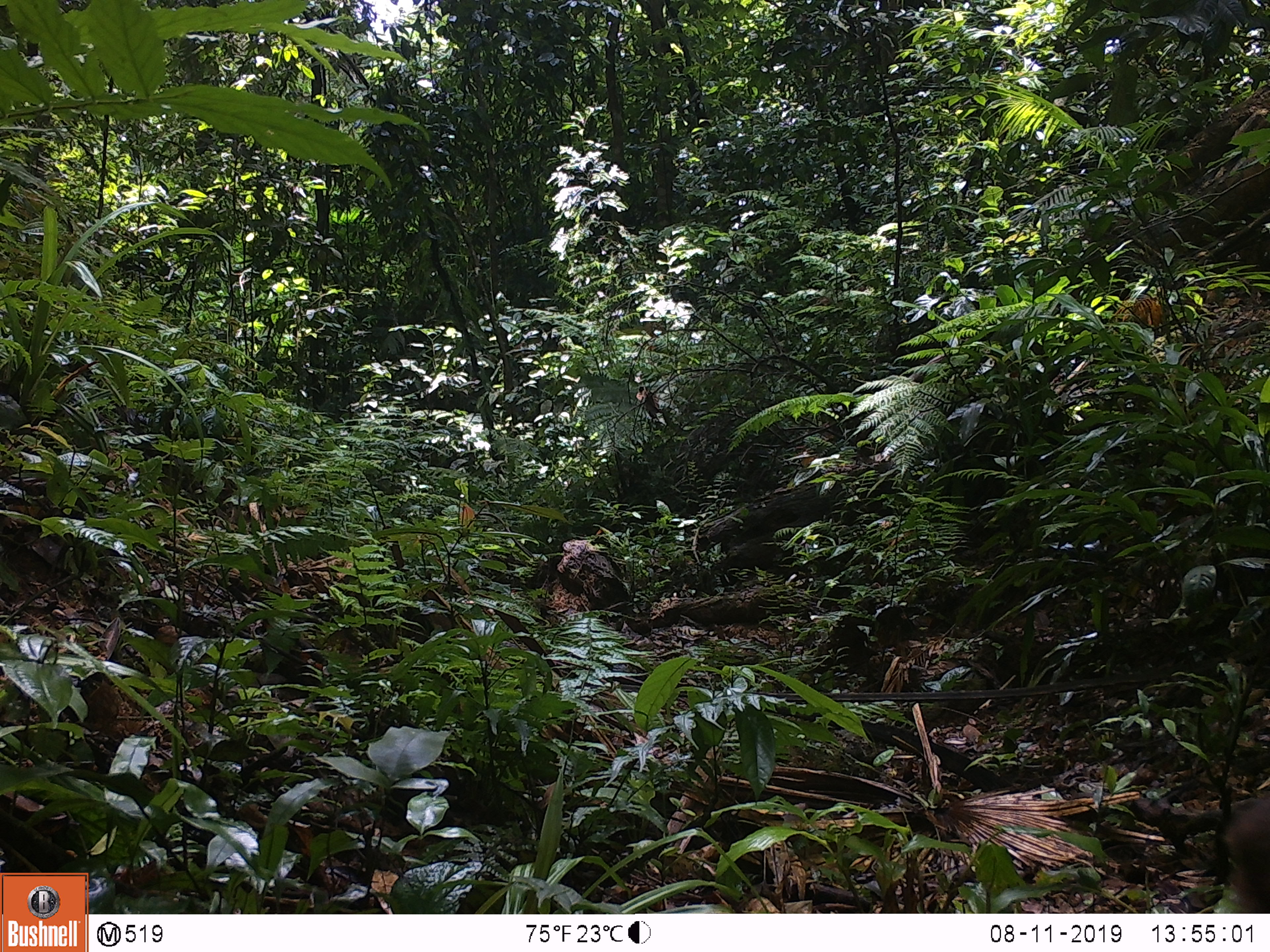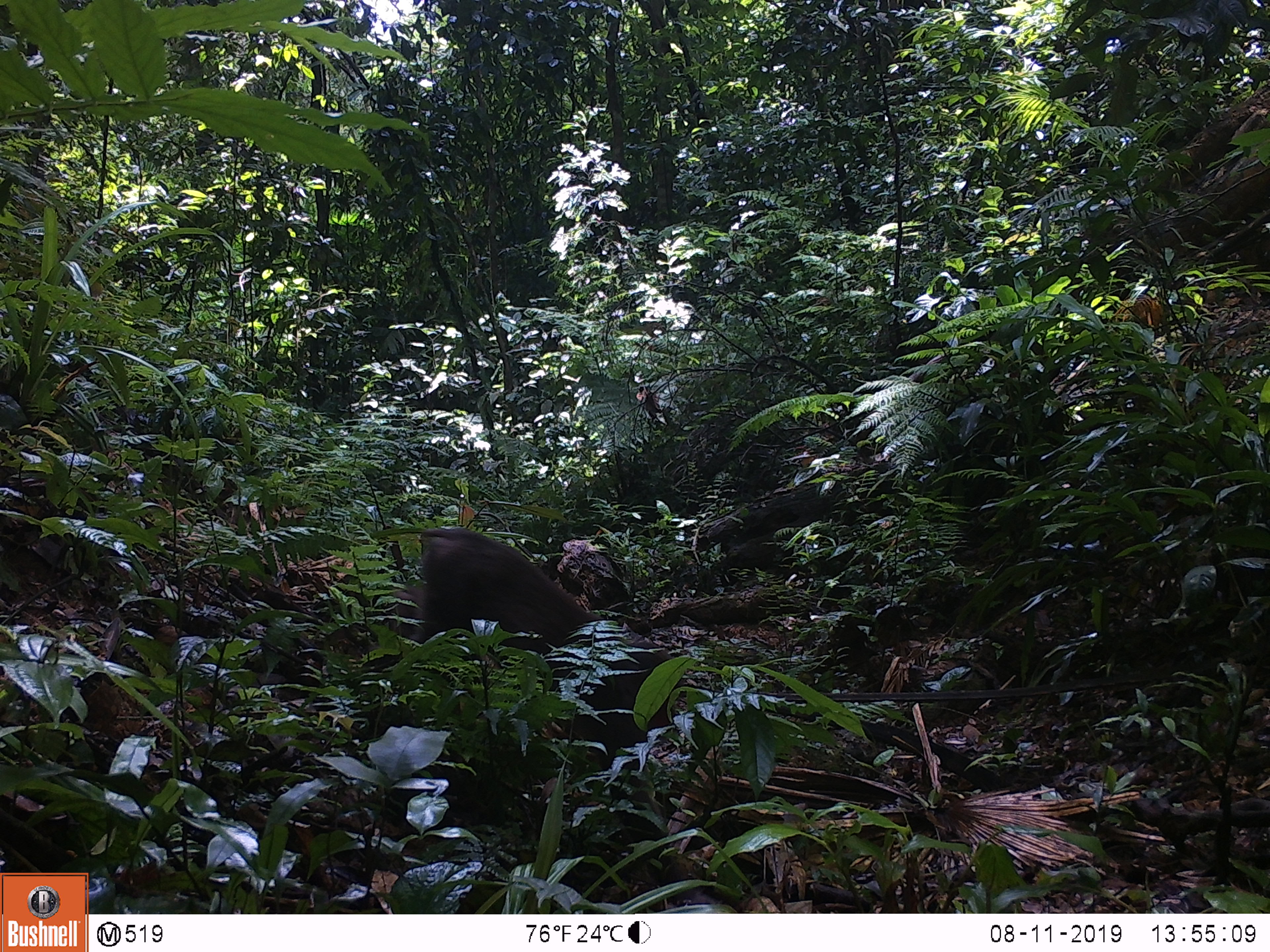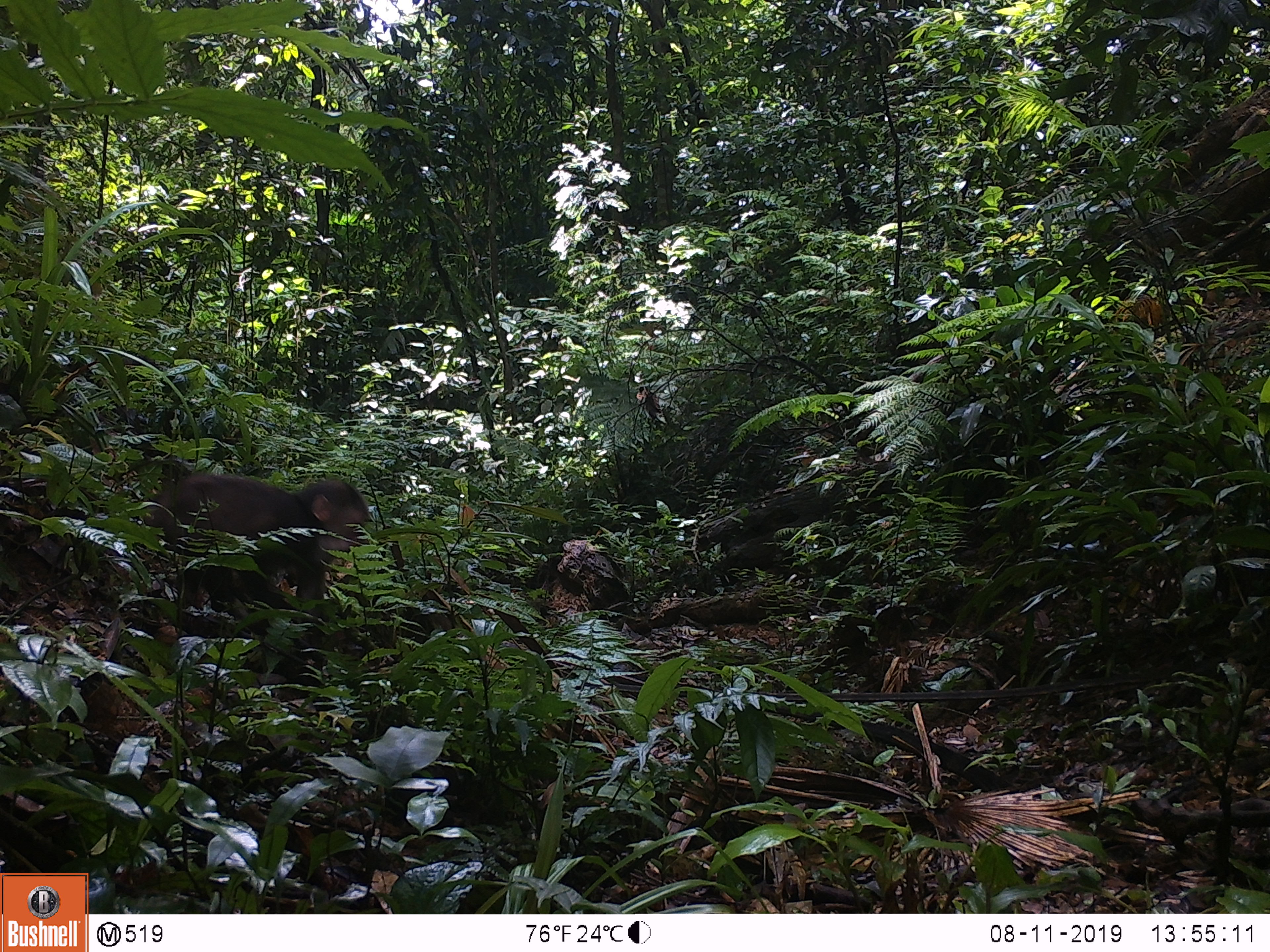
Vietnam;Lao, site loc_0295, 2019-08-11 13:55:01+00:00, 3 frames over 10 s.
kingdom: Animalia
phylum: Chordata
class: Mammalia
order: Primates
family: Cercopithecidae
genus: Macaca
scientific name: Macaca arctoides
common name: stump-tailed macaque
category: stump tailed macaque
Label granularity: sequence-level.